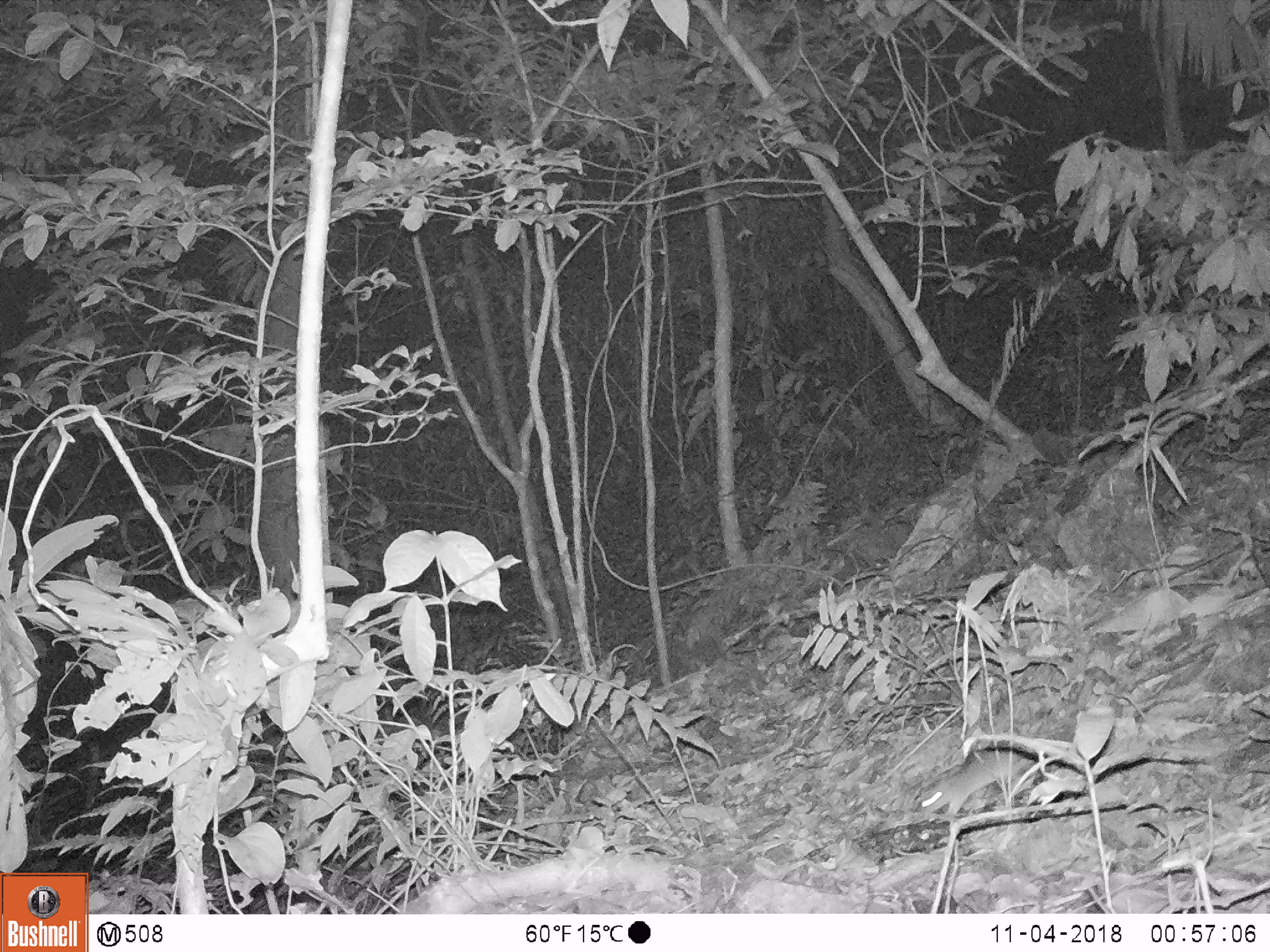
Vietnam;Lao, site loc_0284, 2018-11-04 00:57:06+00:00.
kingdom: Animalia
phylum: Chordata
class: Mammalia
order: Rodentia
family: Muridae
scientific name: Muridae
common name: old-world mice and rats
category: unidentified murid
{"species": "unidentified murid (old-world mice and rats) (Muridae)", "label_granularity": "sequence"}